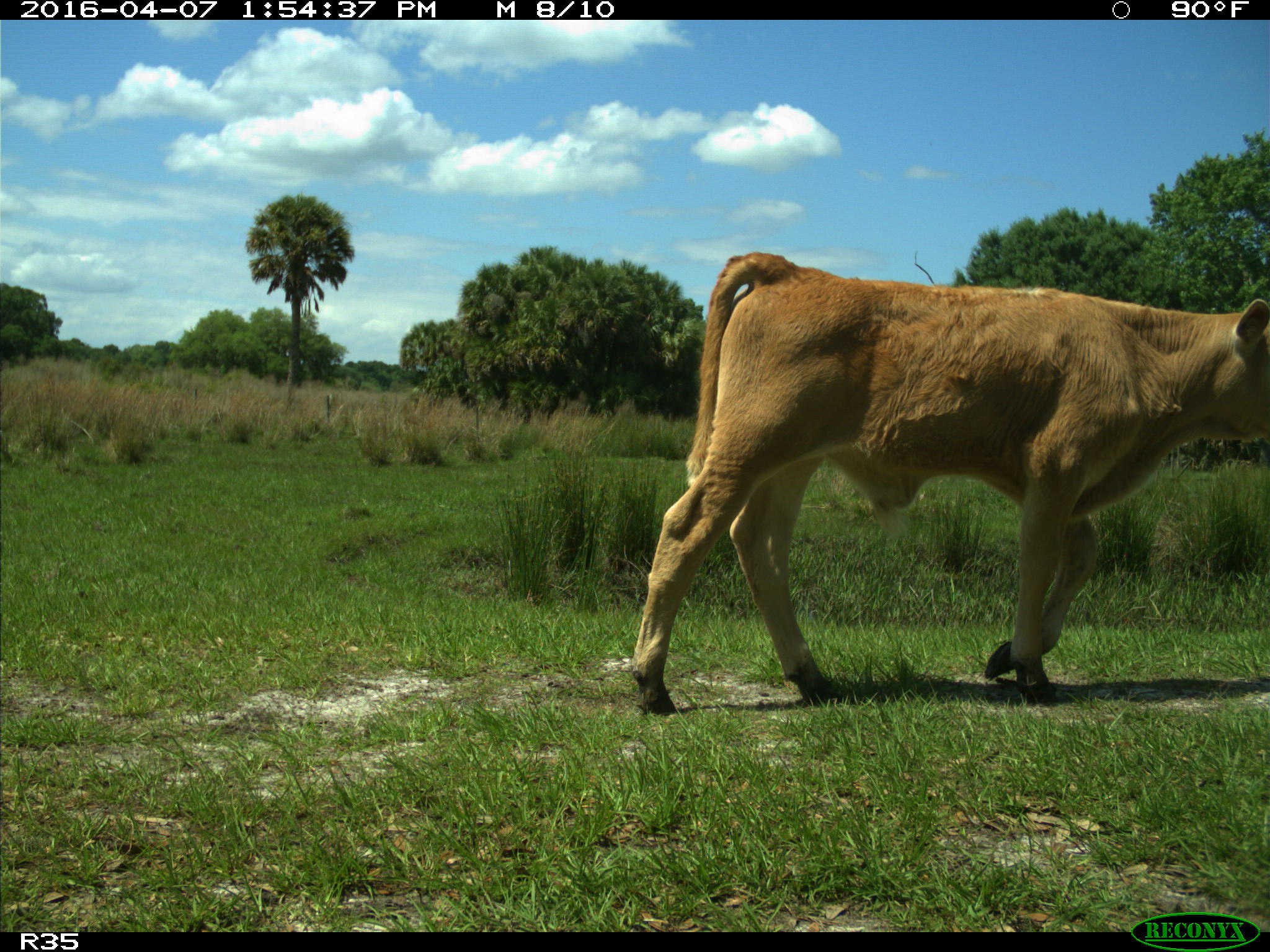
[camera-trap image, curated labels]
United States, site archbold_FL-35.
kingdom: Animalia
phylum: Chordata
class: Mammalia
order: Artiodactyla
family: Bovidae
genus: Bos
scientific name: Bos taurus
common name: domestic cow